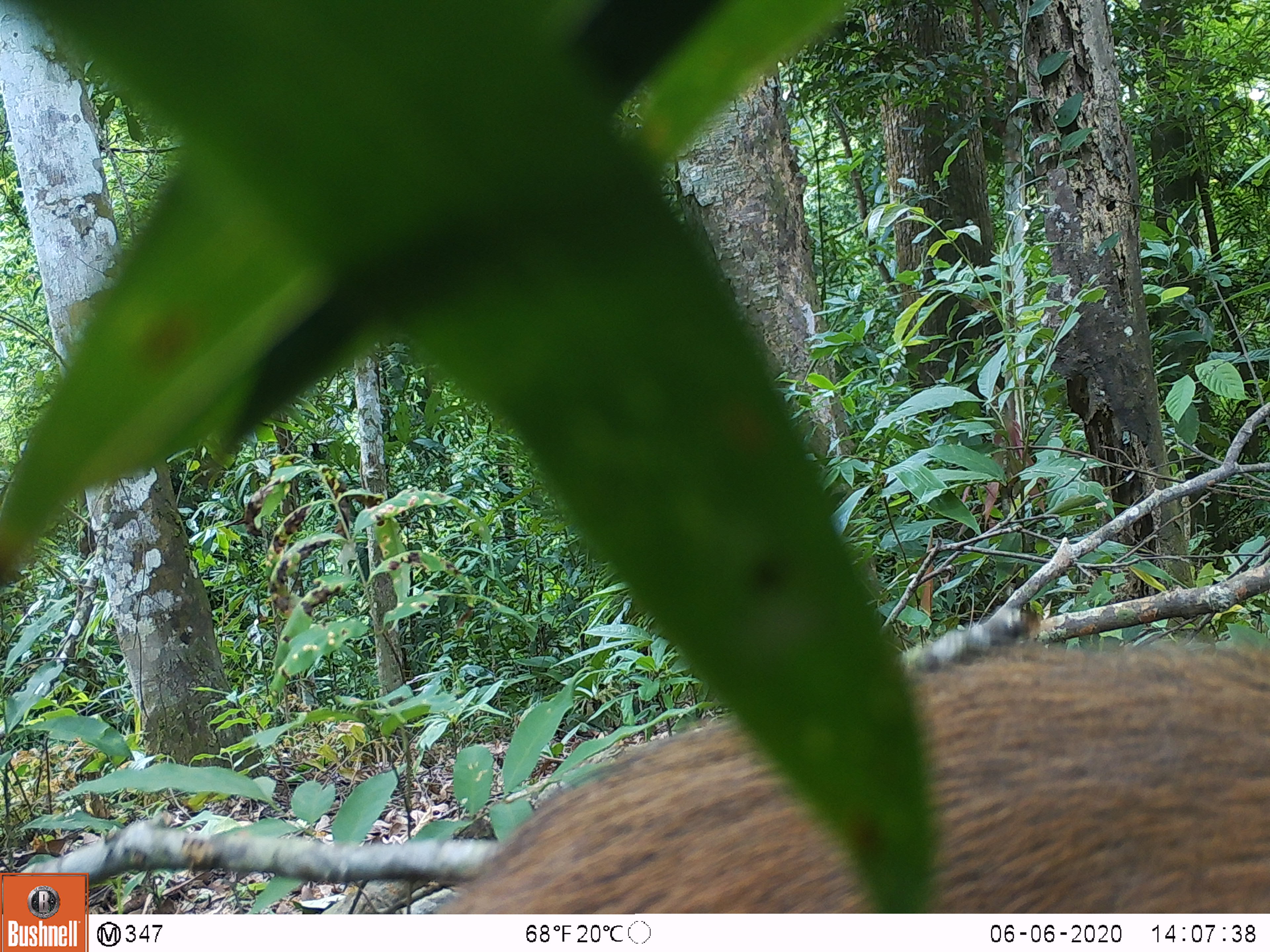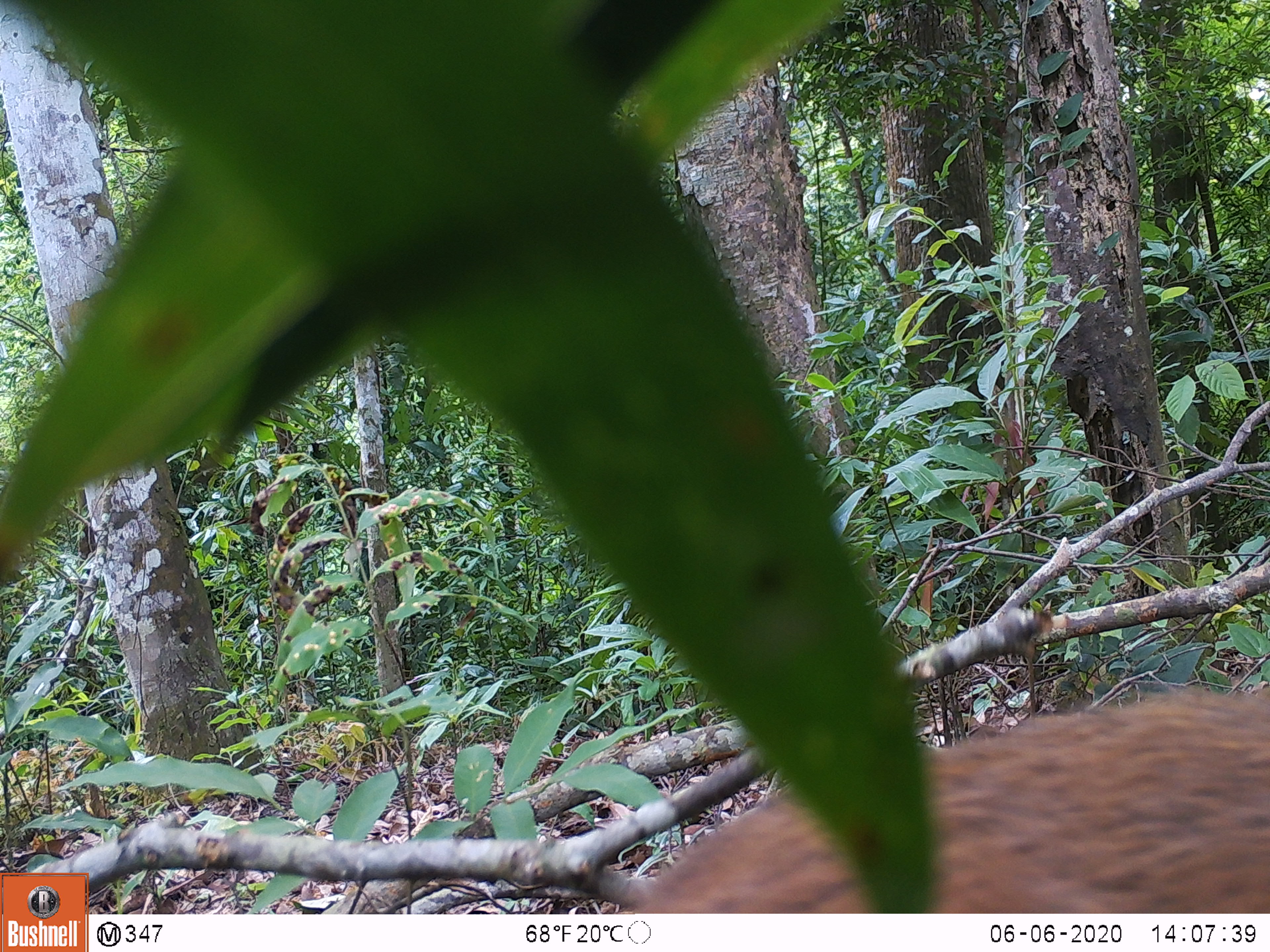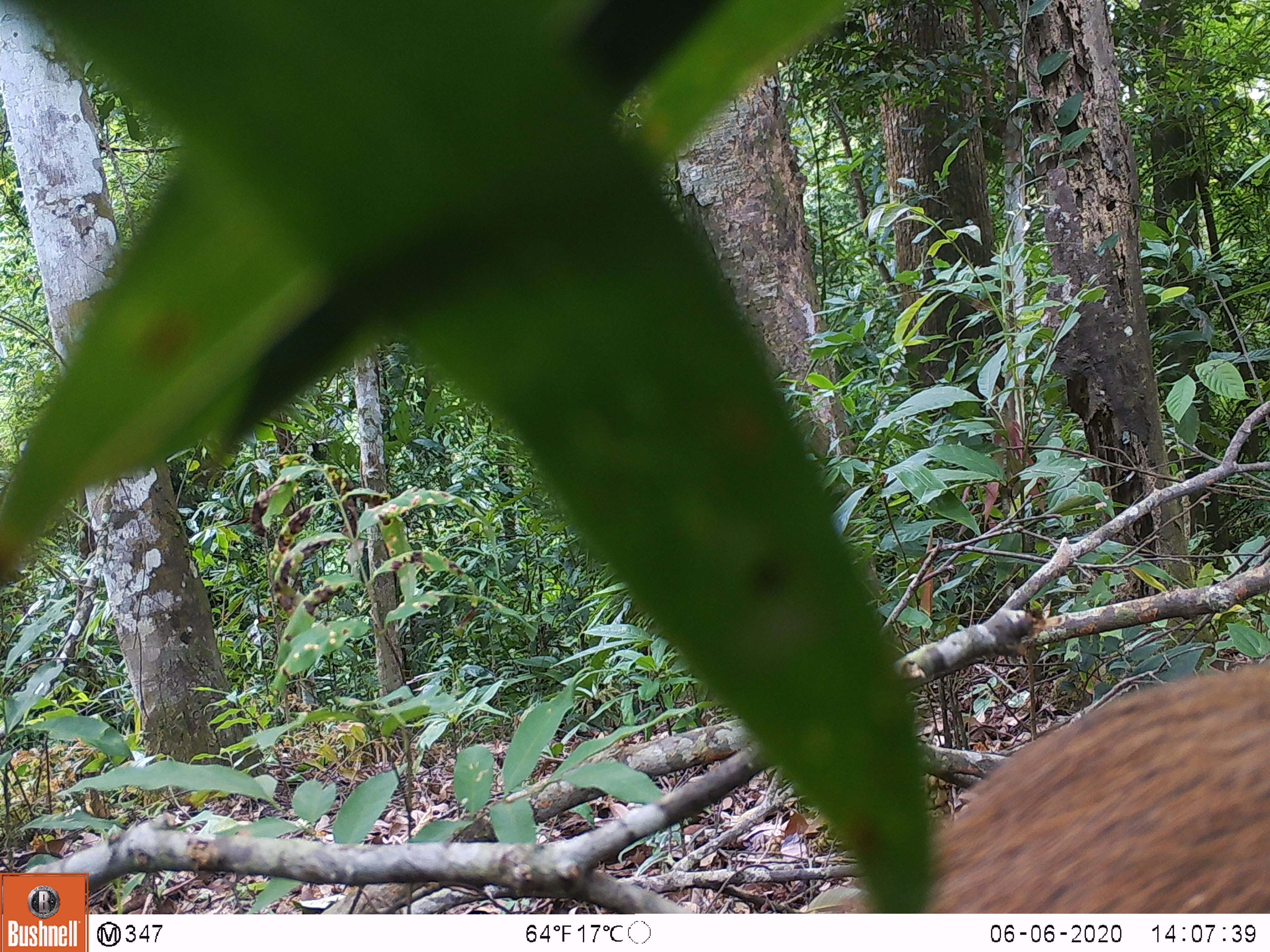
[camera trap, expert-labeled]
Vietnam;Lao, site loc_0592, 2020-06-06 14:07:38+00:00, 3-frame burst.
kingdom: Animalia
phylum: Chordata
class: Mammalia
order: Artiodactyla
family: Suidae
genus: Sus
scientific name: Sus scrofa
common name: eurasian wild pig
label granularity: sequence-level